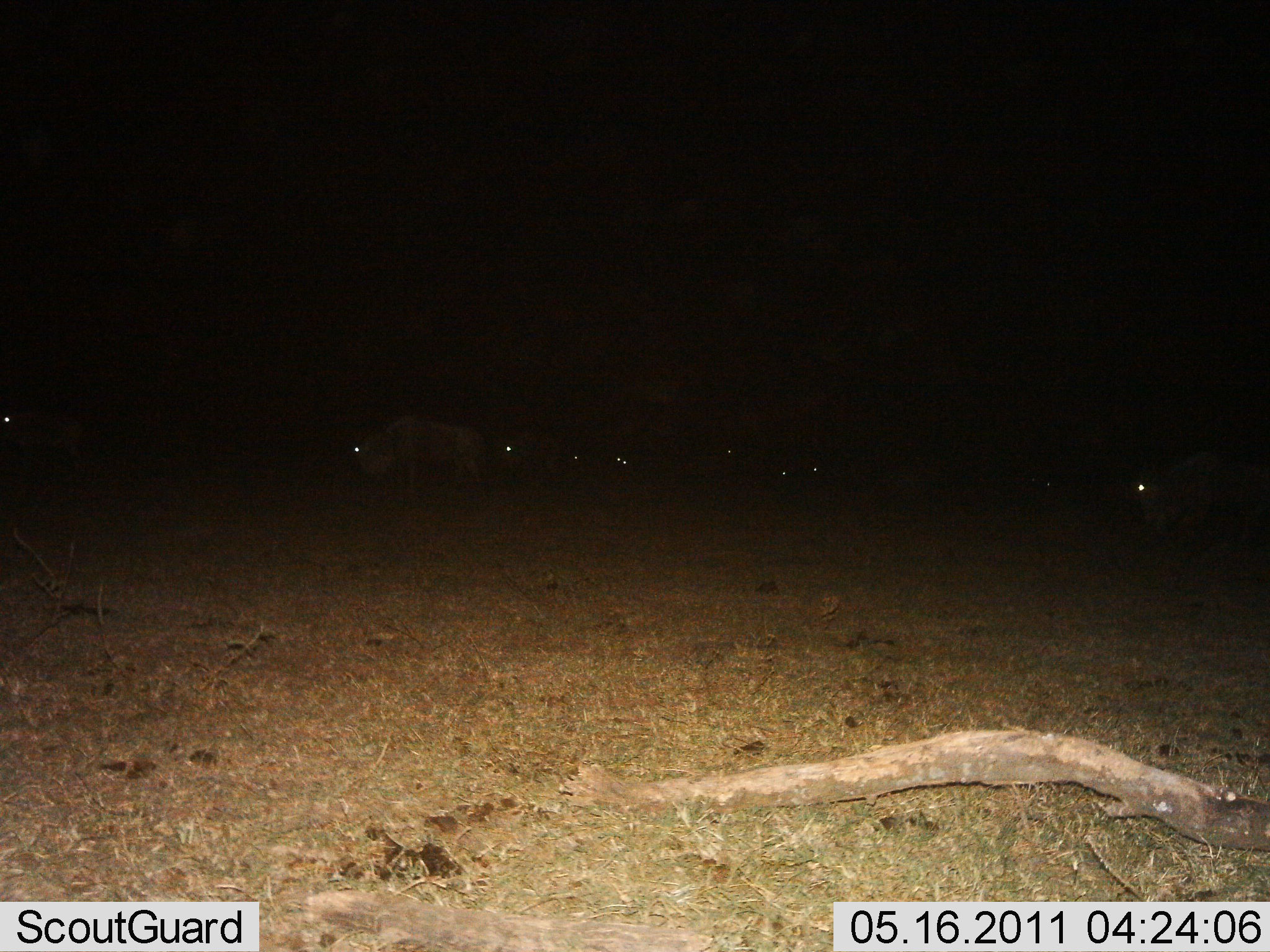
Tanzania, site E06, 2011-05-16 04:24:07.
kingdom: Animalia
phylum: Chordata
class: Mammalia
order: Artiodactyla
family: Bovidae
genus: Connochaetes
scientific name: Connochaetes taurinus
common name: blue wildebeest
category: wildebeest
Wildebeest (blue wildebeest) (Connochaetes taurinus), count 9. Behavior (volunteer vote fractions): standing 33%, resting 8%, moving 50%, interacting 0%. Young present (vote fraction): 0%. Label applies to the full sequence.